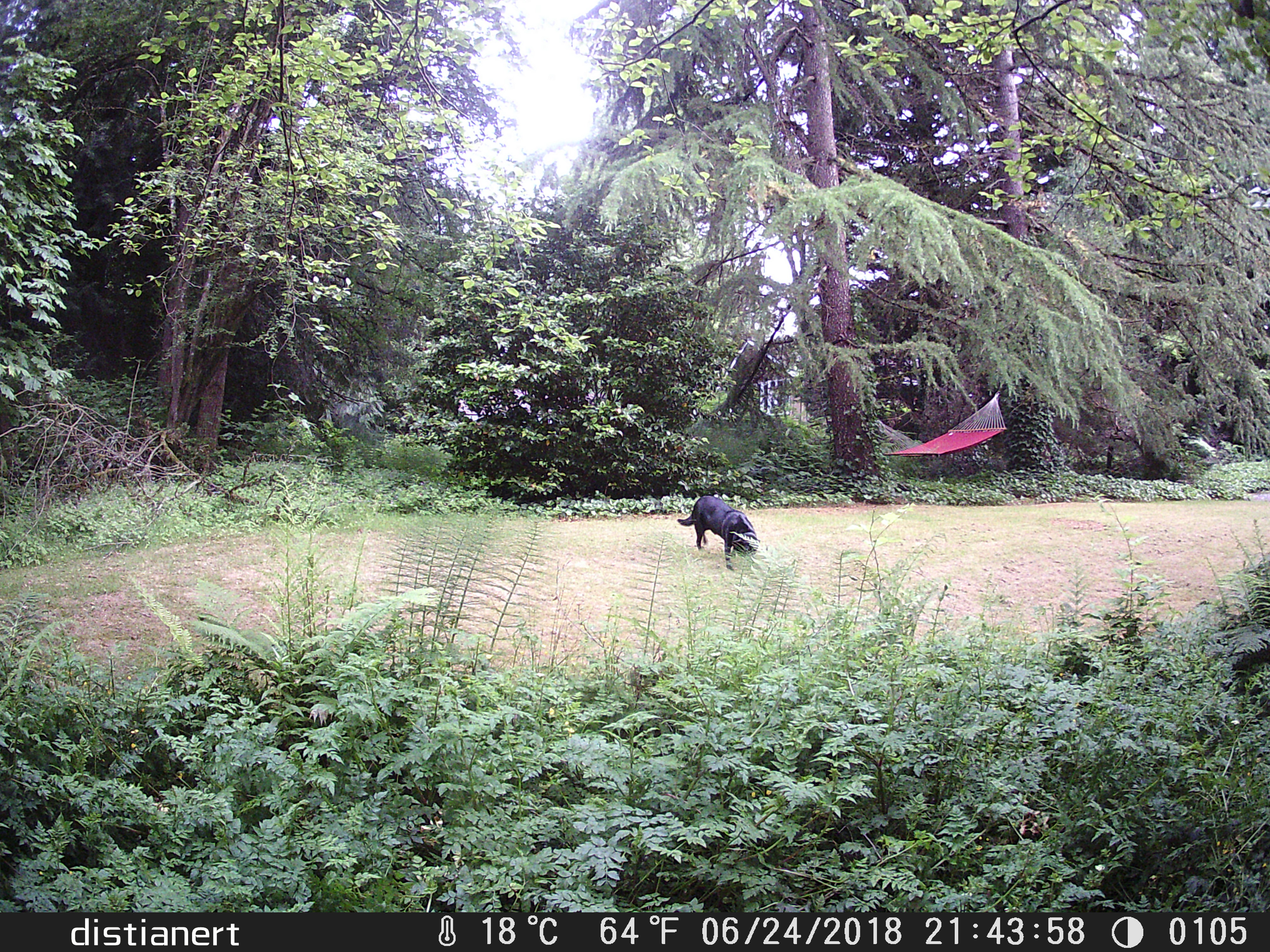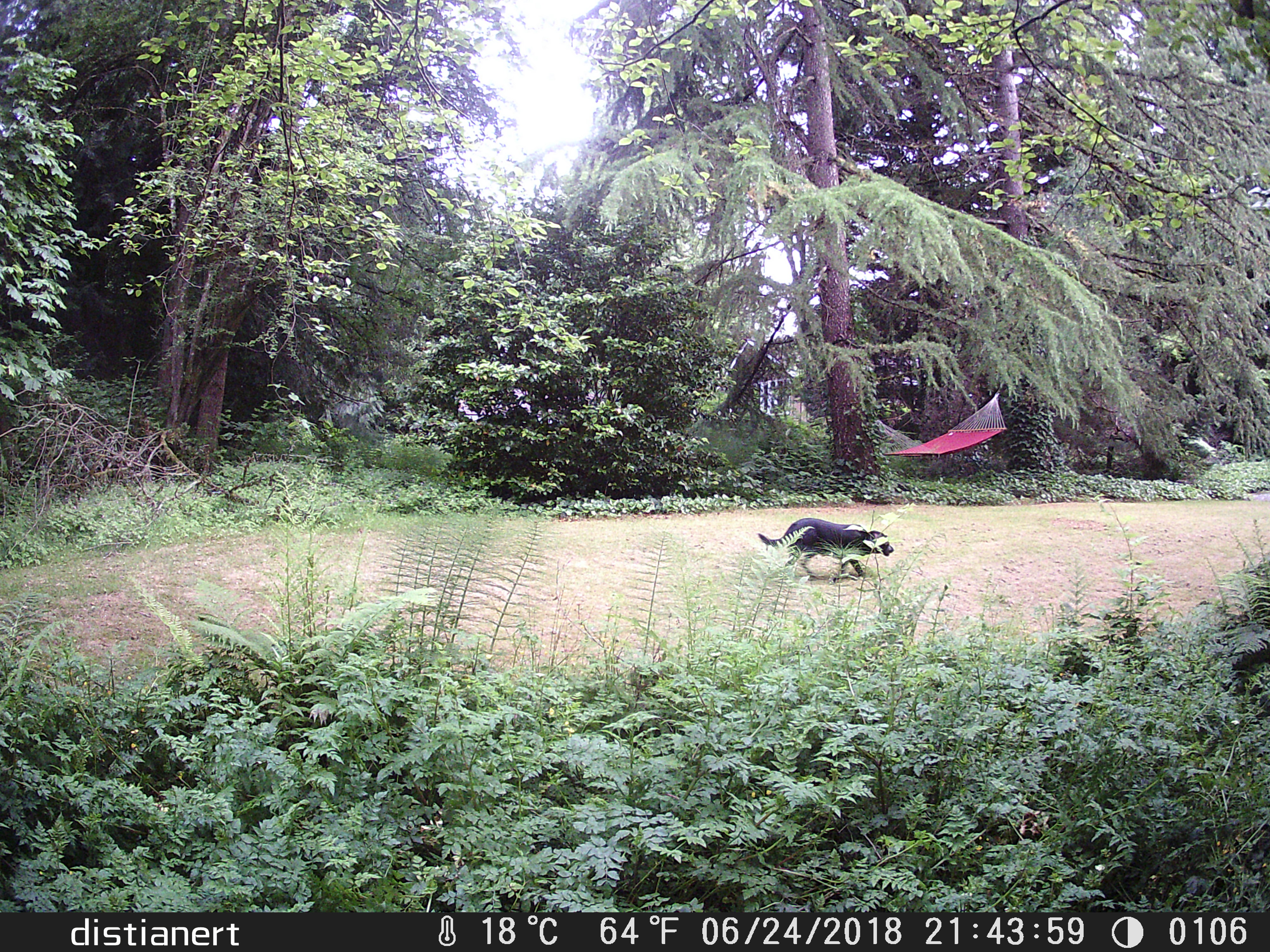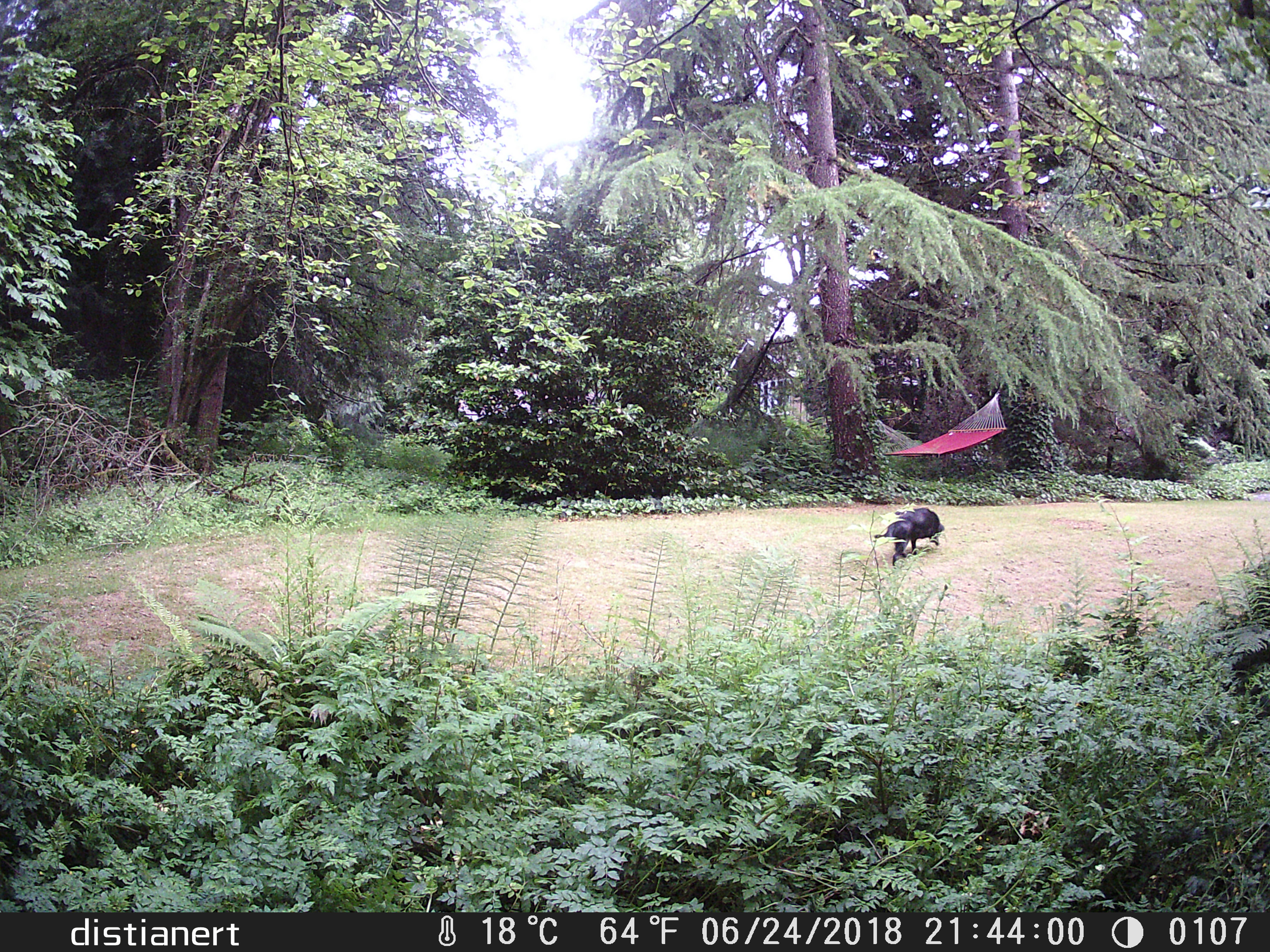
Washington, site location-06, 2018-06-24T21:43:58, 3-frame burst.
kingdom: Animalia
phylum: Chordata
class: Mammalia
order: Carnivora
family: Canidae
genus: Canis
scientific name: Canis familiaris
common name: domestic dog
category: dog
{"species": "dog (domestic dog) (Canis familiaris)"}